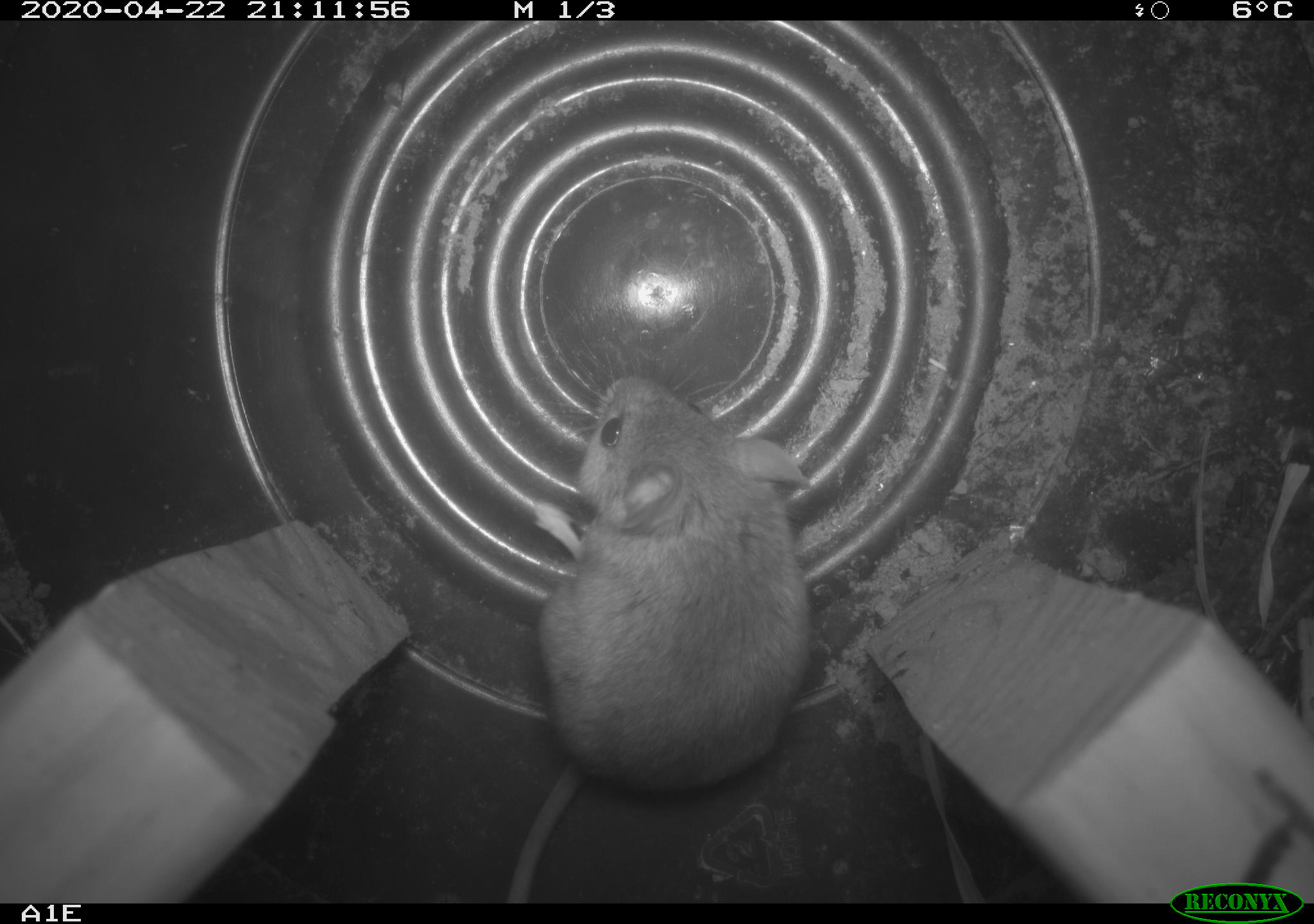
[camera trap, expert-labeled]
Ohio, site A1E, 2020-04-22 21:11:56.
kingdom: Animalia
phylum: Chordata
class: Mammalia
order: Rodentia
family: Cricetidae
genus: Peromyscus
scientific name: Peromyscus leucopus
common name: white-footed mouse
White-footed mouse (Peromyscus leucopus).